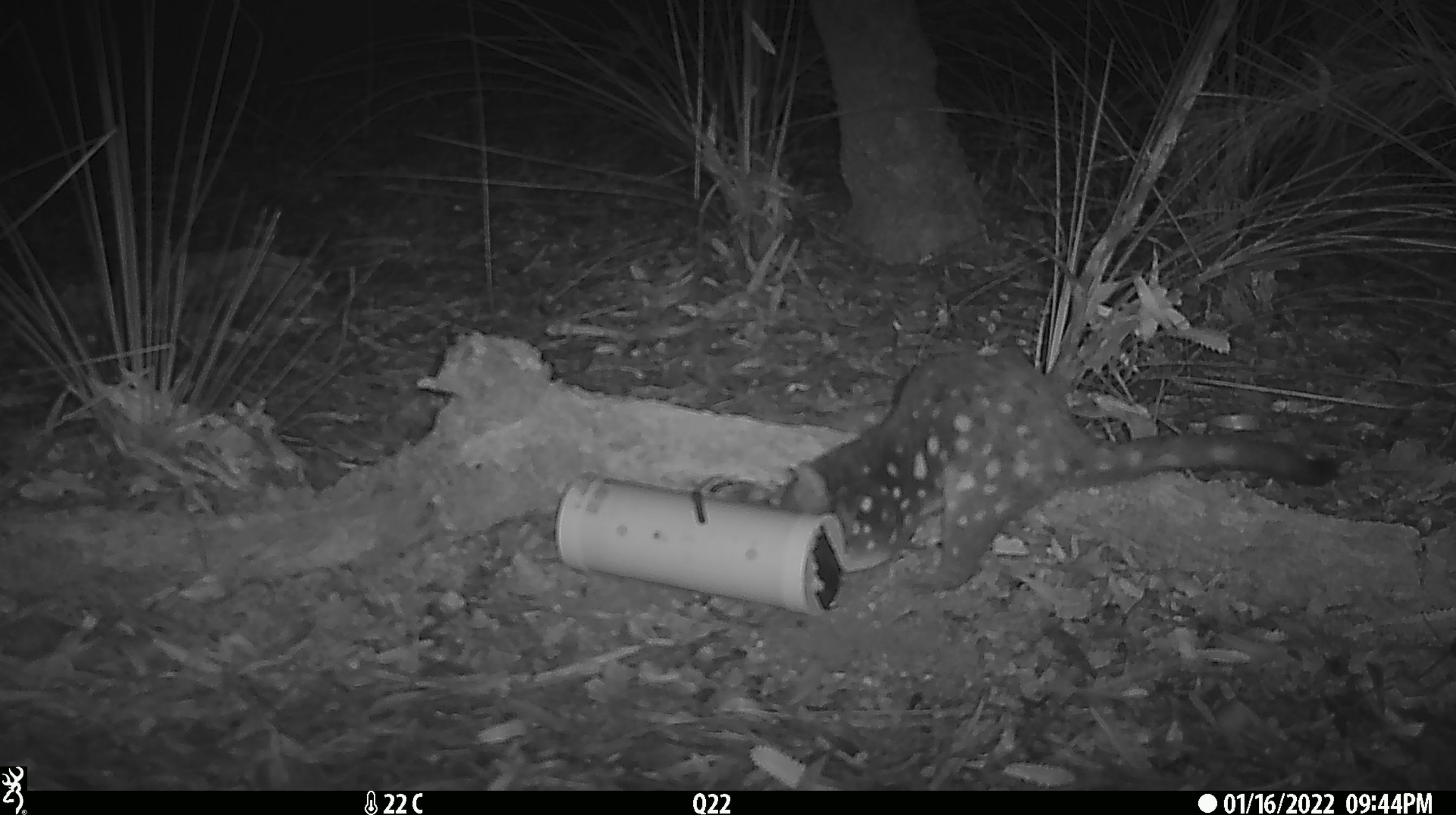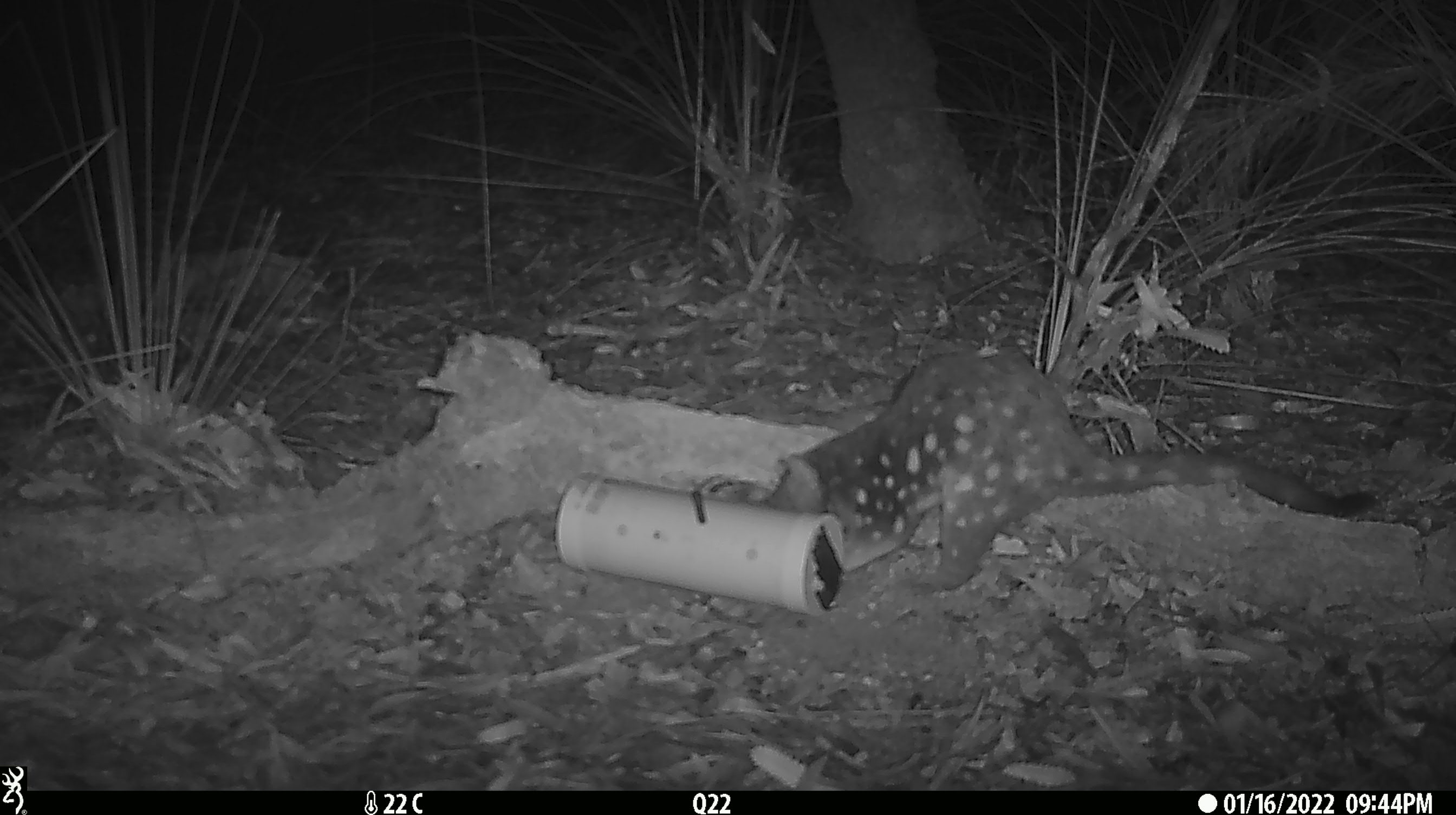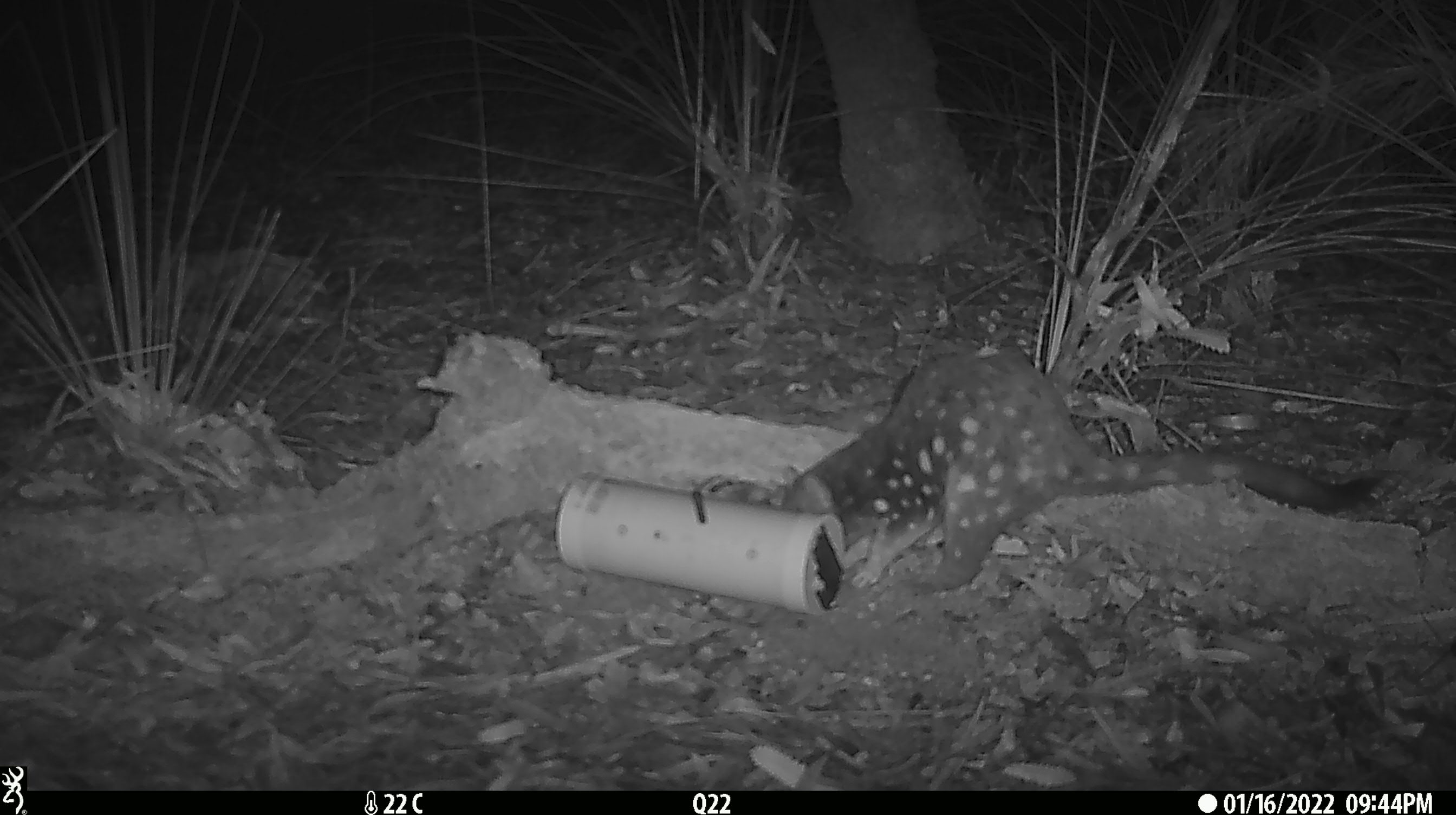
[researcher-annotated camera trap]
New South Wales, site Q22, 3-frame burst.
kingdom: Animalia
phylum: Chordata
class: Mammalia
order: Dasyuromorphia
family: Dasyuridae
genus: Dasyurus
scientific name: Dasyurus maculatus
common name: spotted-tailed quoll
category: quoll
Quoll (spotted-tailed quoll) (Dasyurus maculatus).